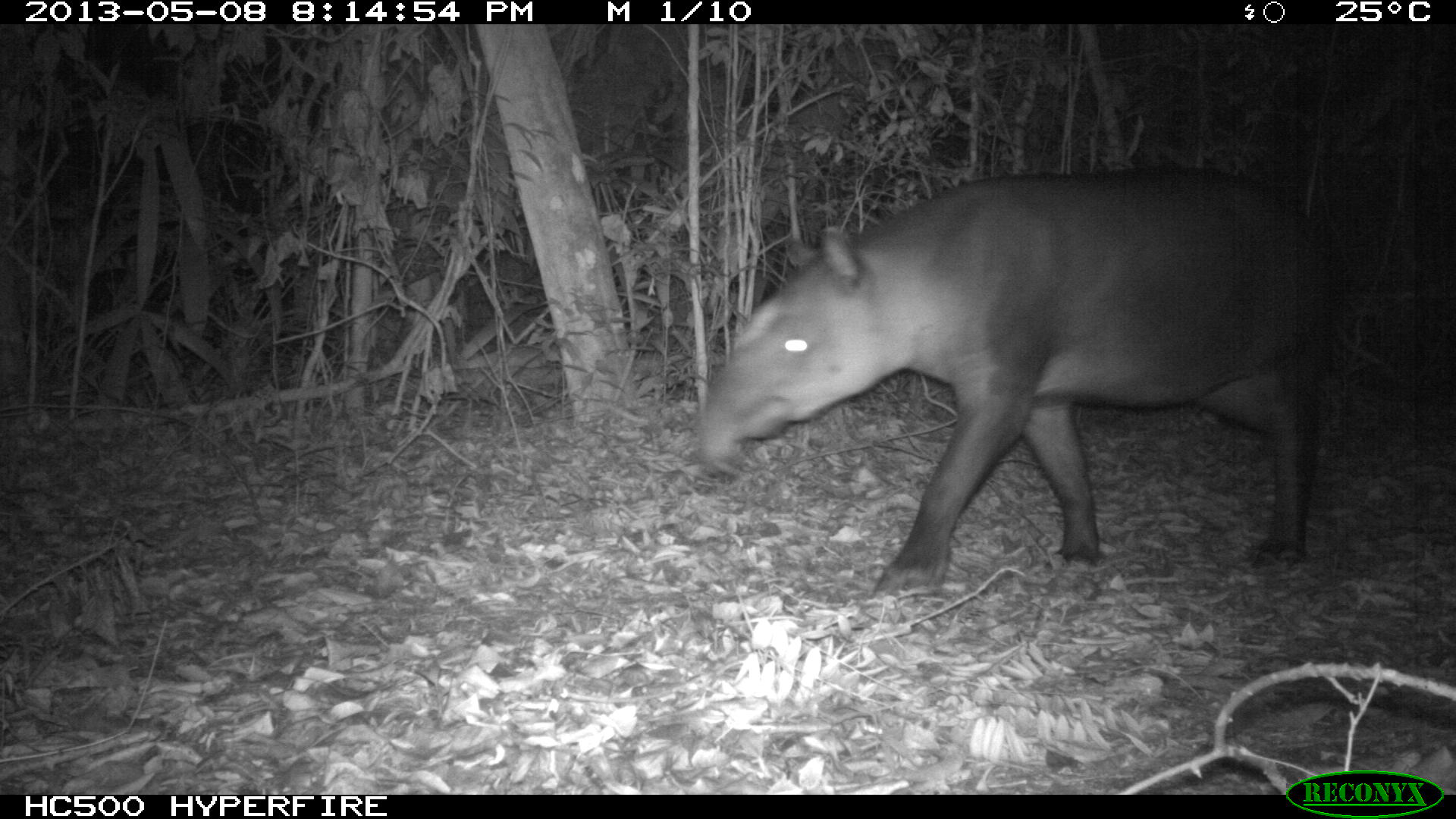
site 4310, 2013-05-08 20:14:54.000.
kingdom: Animalia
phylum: Chordata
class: Mammalia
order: Perissodactyla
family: Tapiridae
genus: Tapirus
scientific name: Tapirus bairdii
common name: baird's tapir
Tapirus bairdii (baird's tapir), count 1.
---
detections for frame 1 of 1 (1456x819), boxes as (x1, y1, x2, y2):
tapirus bairdii: (692, 171, 1333, 597)